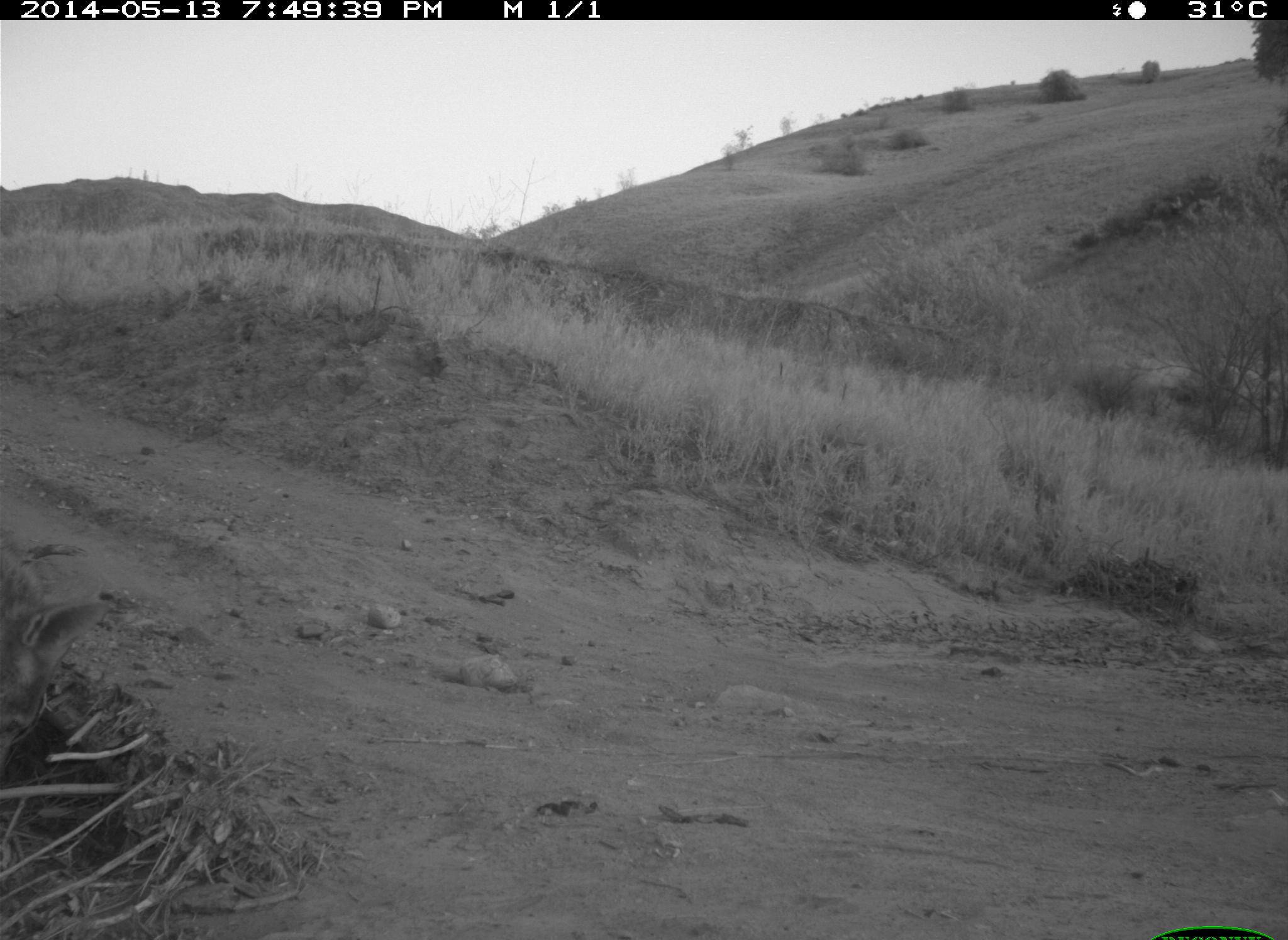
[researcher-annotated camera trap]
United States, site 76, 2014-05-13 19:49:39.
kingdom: Animalia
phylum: Chordata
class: Mammalia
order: Carnivora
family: Canidae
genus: Canis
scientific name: Canis latrans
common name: coyote